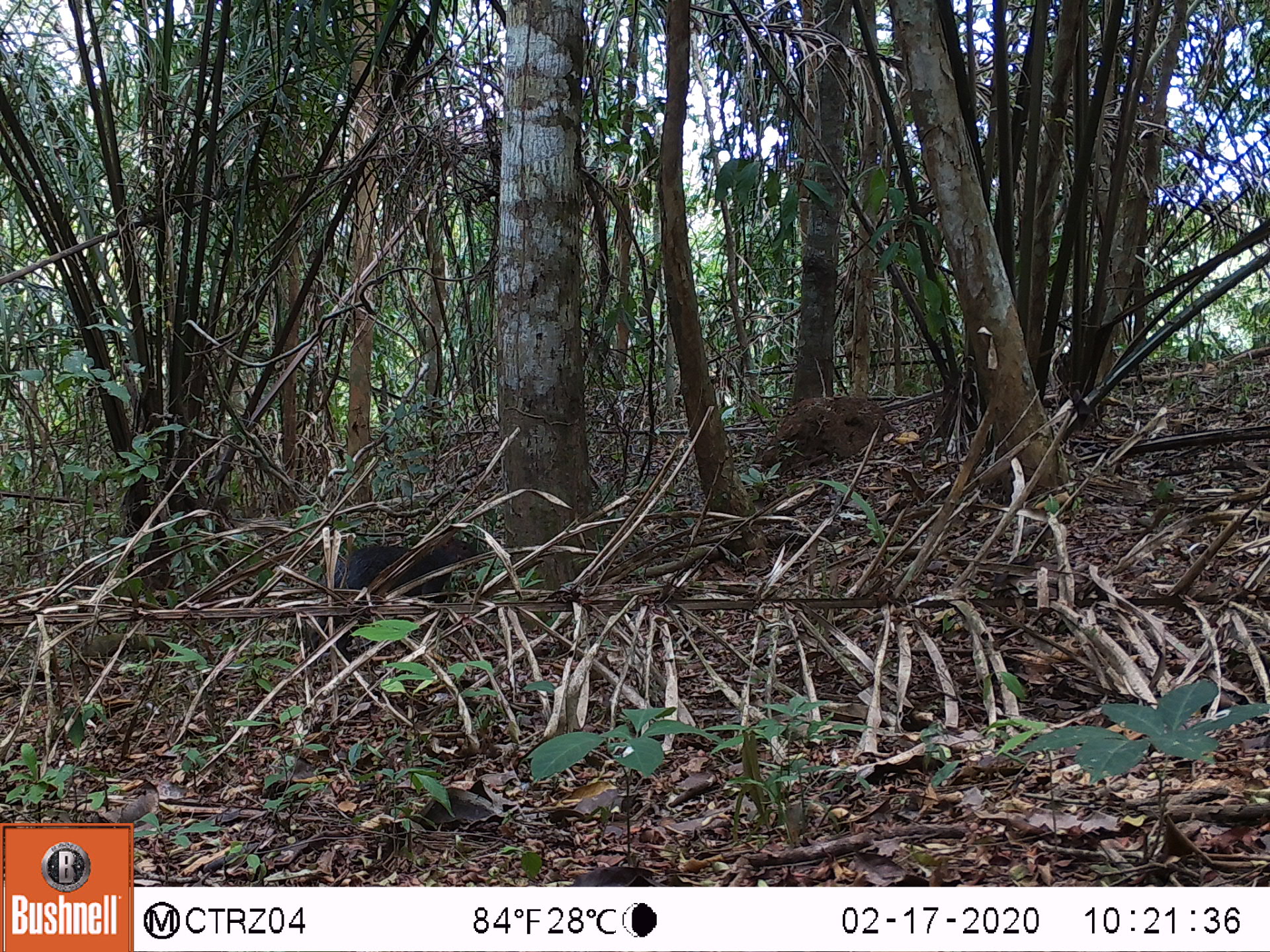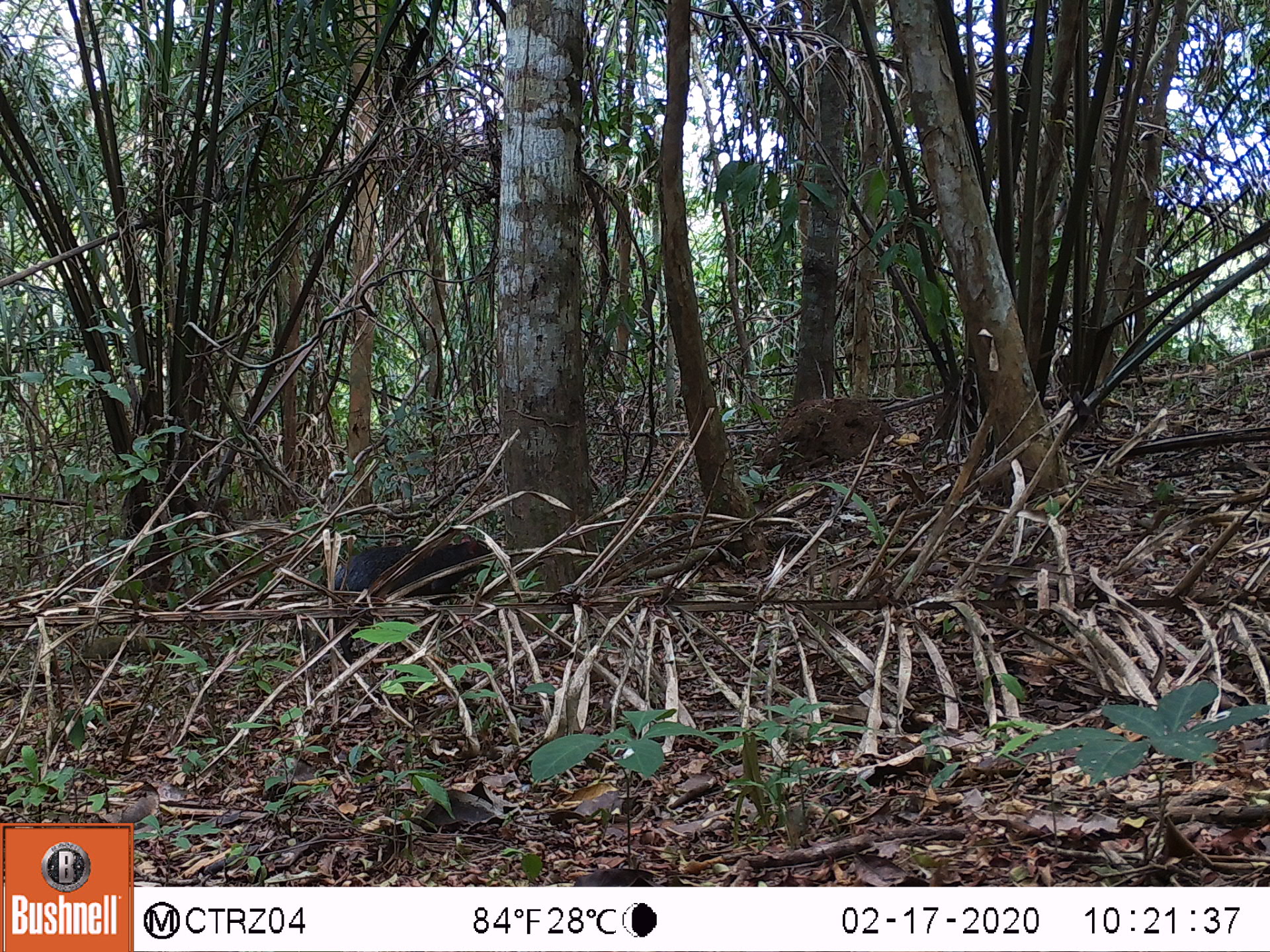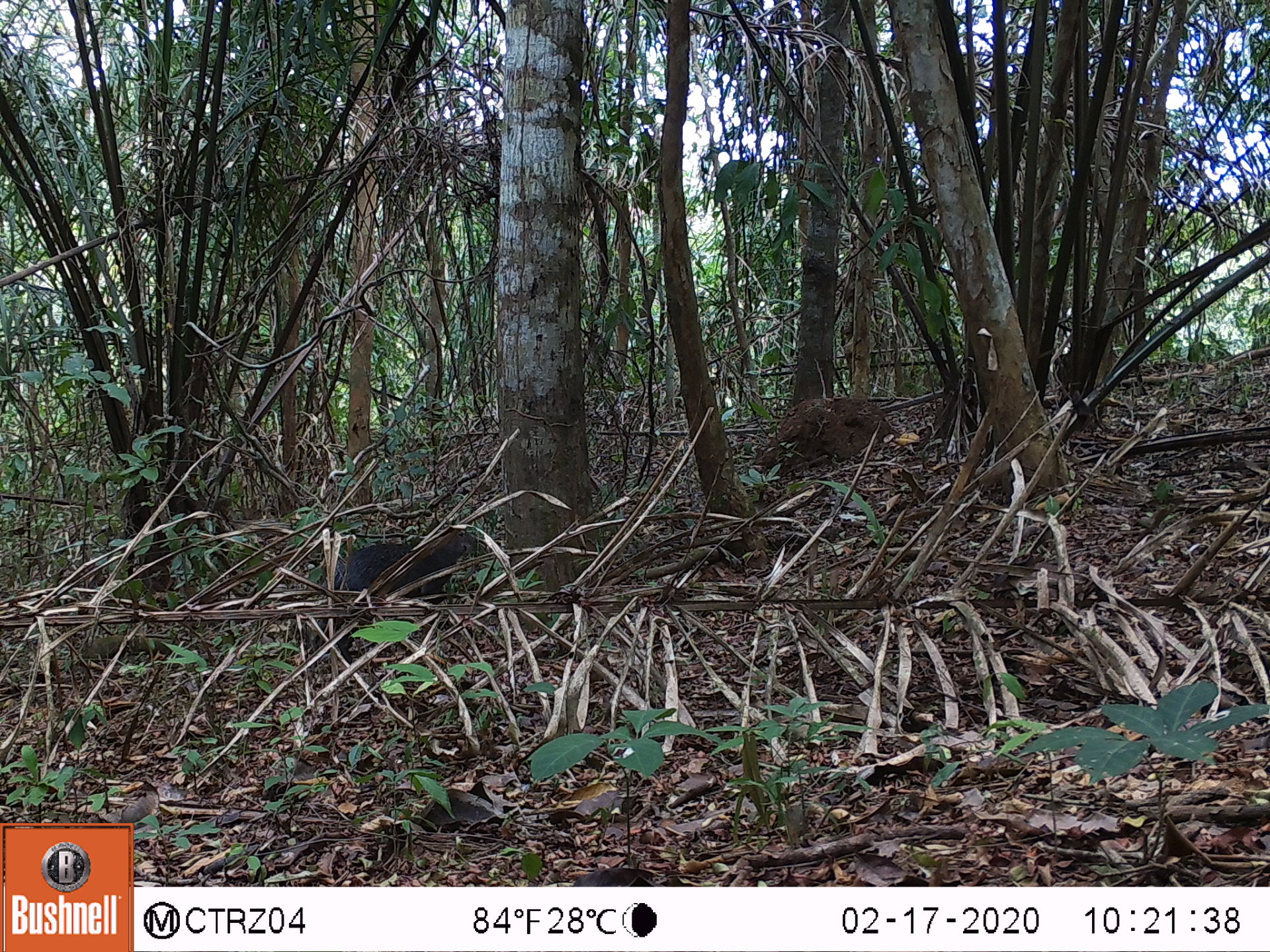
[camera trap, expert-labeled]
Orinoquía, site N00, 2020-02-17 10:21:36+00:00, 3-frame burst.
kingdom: Animalia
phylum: Chordata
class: Mammalia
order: Rodentia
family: Dasyproctidae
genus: Dasyprocta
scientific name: Dasyprocta fuliginosa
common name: black agouti